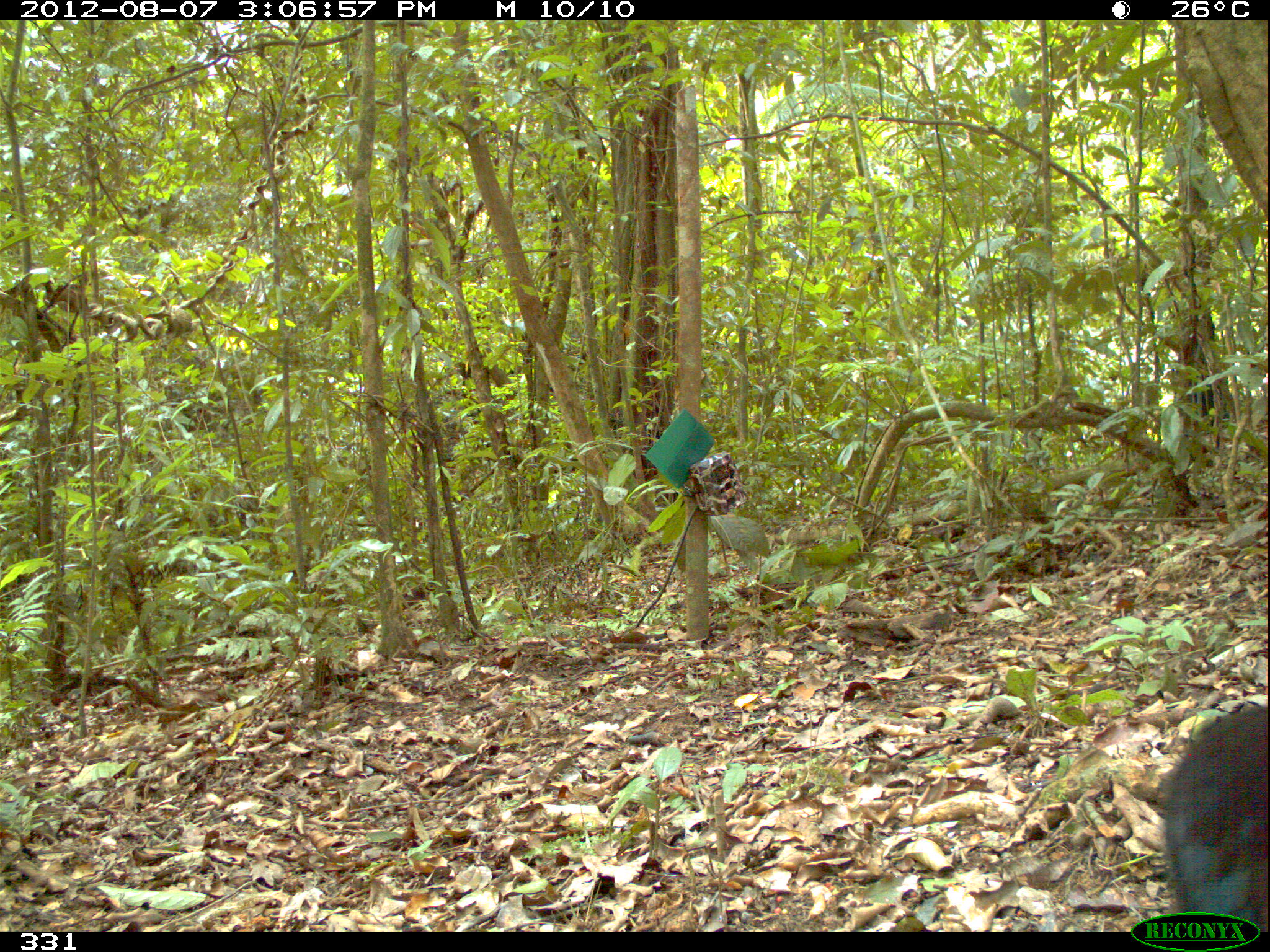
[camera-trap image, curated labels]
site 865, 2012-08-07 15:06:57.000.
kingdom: Animalia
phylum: Chordata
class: Aves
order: Gruiformes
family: Psophiidae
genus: Psophia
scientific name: Psophia leucoptera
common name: pale-winged trumpeter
Psophia leucoptera (pale-winged trumpeter).